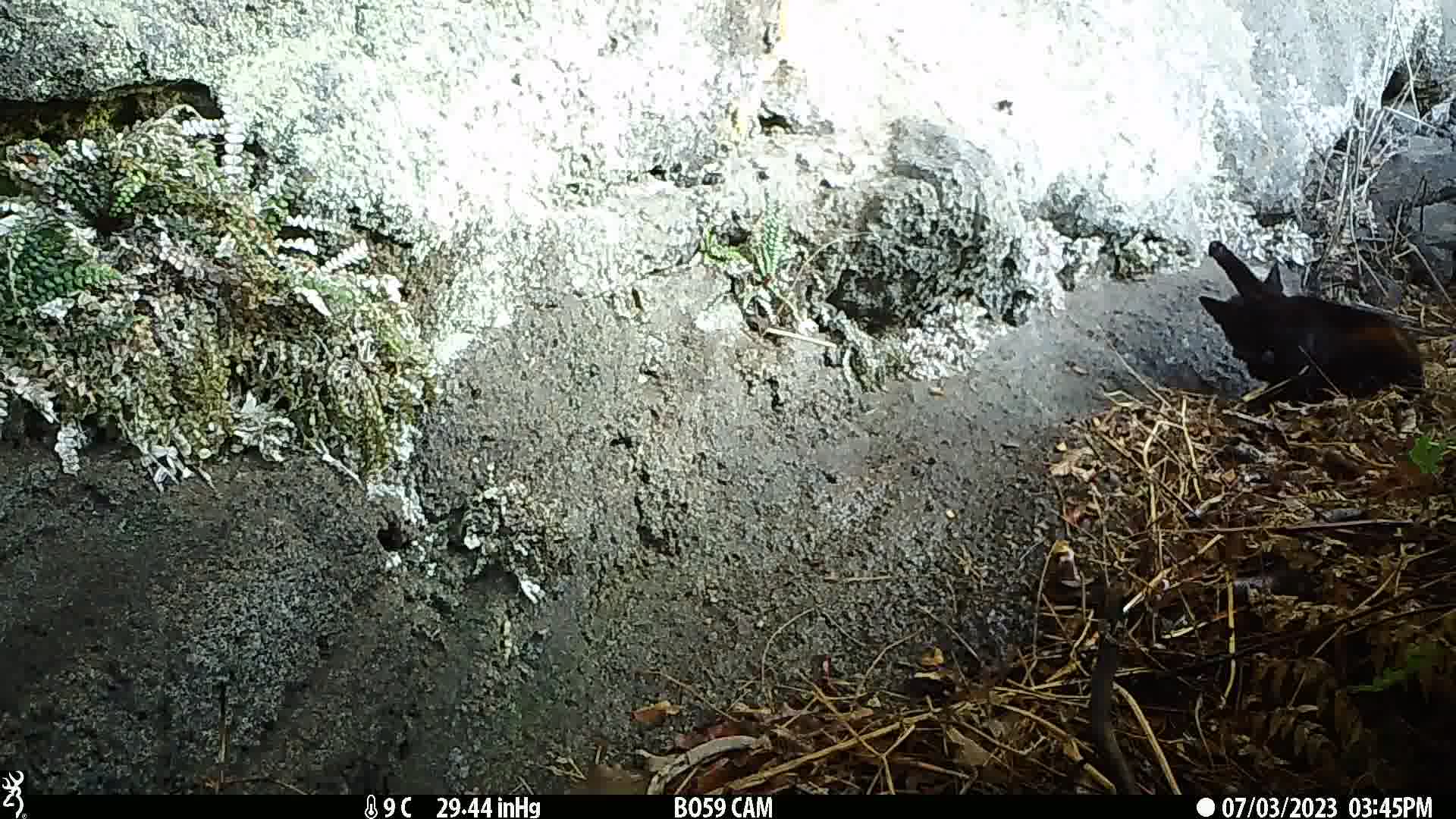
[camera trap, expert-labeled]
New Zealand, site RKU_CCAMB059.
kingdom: Animalia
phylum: Chordata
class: Mammalia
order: Carnivora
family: Felidae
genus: Felis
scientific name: Felis catus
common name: domestic cat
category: cat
Cat (domestic cat) (Felis catus).